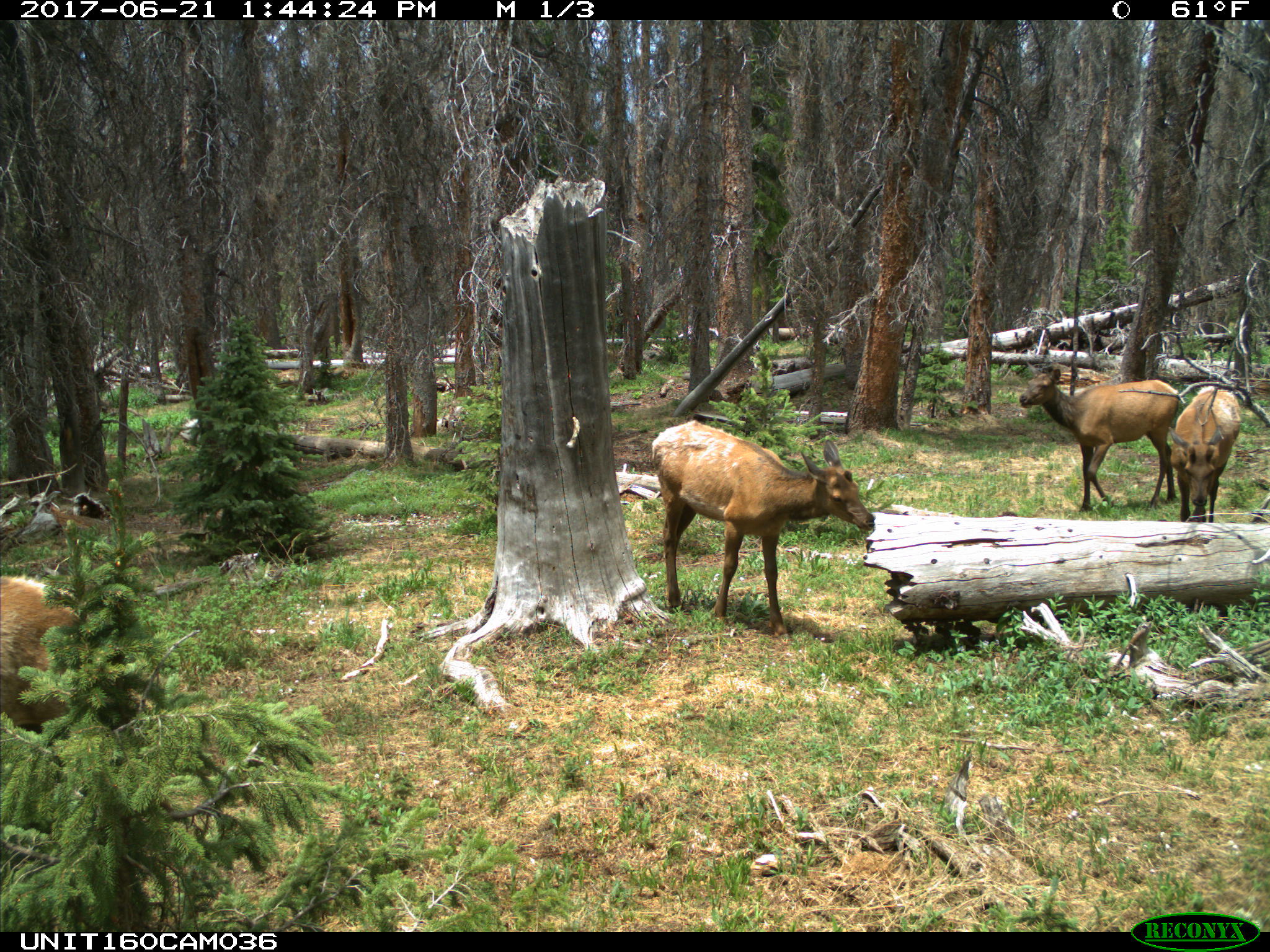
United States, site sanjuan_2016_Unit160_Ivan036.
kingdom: Animalia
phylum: Chordata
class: Mammalia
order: Artiodactyla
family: Cervidae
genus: Cervus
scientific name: Cervus elaphus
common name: red deer